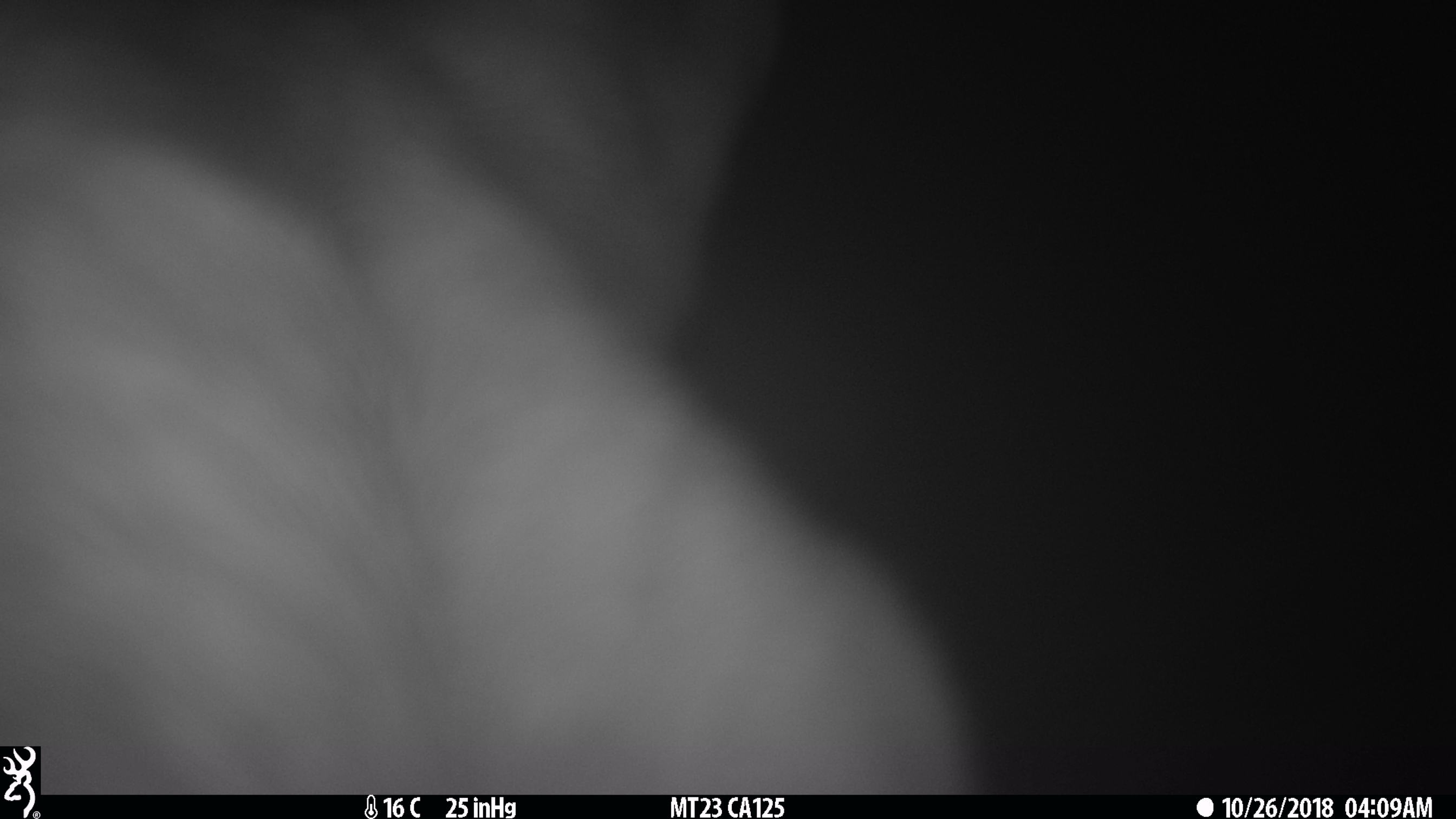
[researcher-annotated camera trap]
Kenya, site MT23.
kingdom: Animalia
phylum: Chordata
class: Mammalia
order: Artiodactyla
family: Bovidae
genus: Tragelaphus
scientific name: Tragelaphus scriptus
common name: bushbuck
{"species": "bushbuck (Tragelaphus scriptus)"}